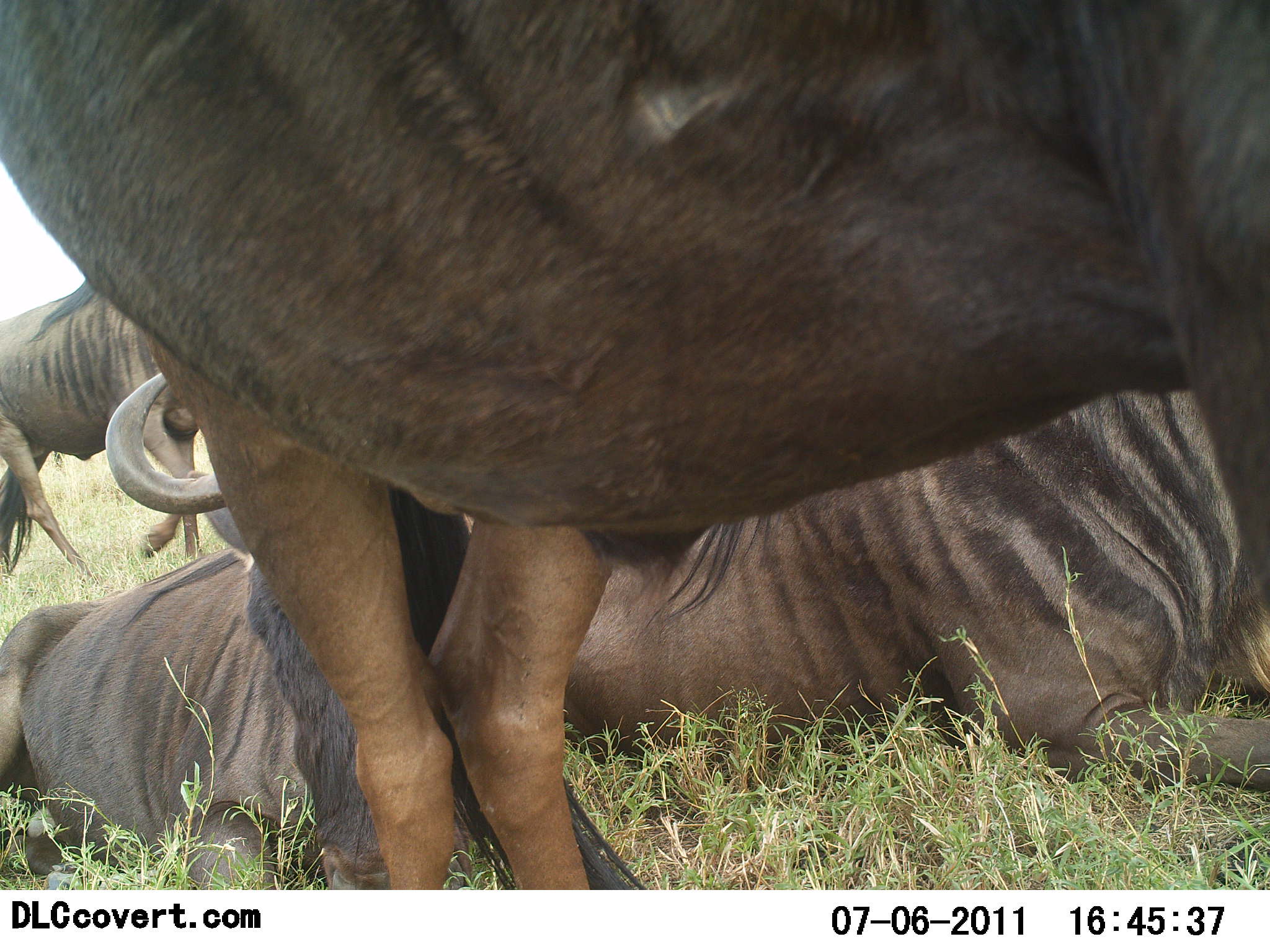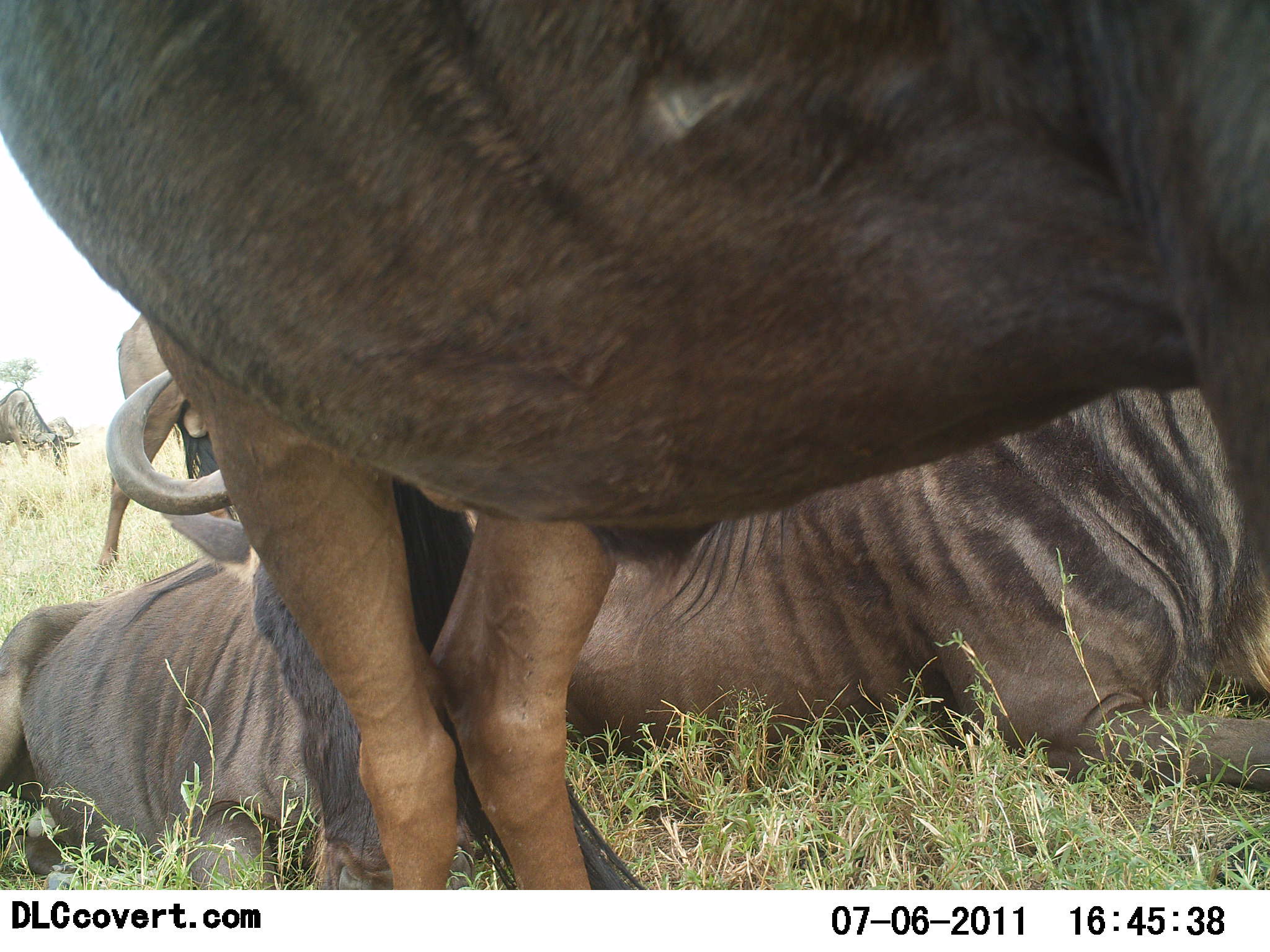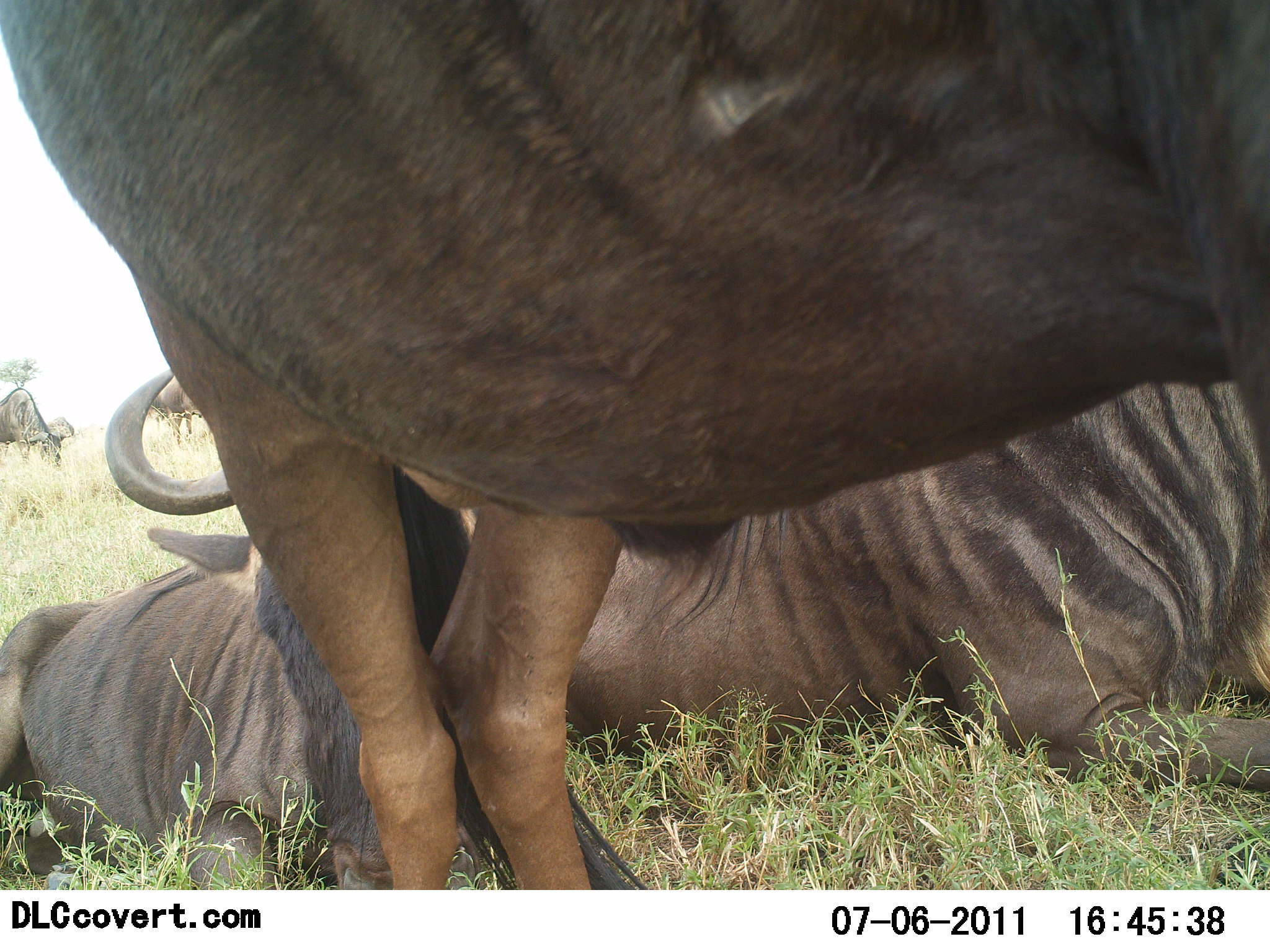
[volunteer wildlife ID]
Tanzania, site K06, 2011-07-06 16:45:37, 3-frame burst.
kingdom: Animalia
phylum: Chordata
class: Mammalia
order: Artiodactyla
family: Bovidae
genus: Connochaetes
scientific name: Connochaetes taurinus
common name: blue wildebeest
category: wildebeest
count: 4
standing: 67%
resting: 100%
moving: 17%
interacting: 0%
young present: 0%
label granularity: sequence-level